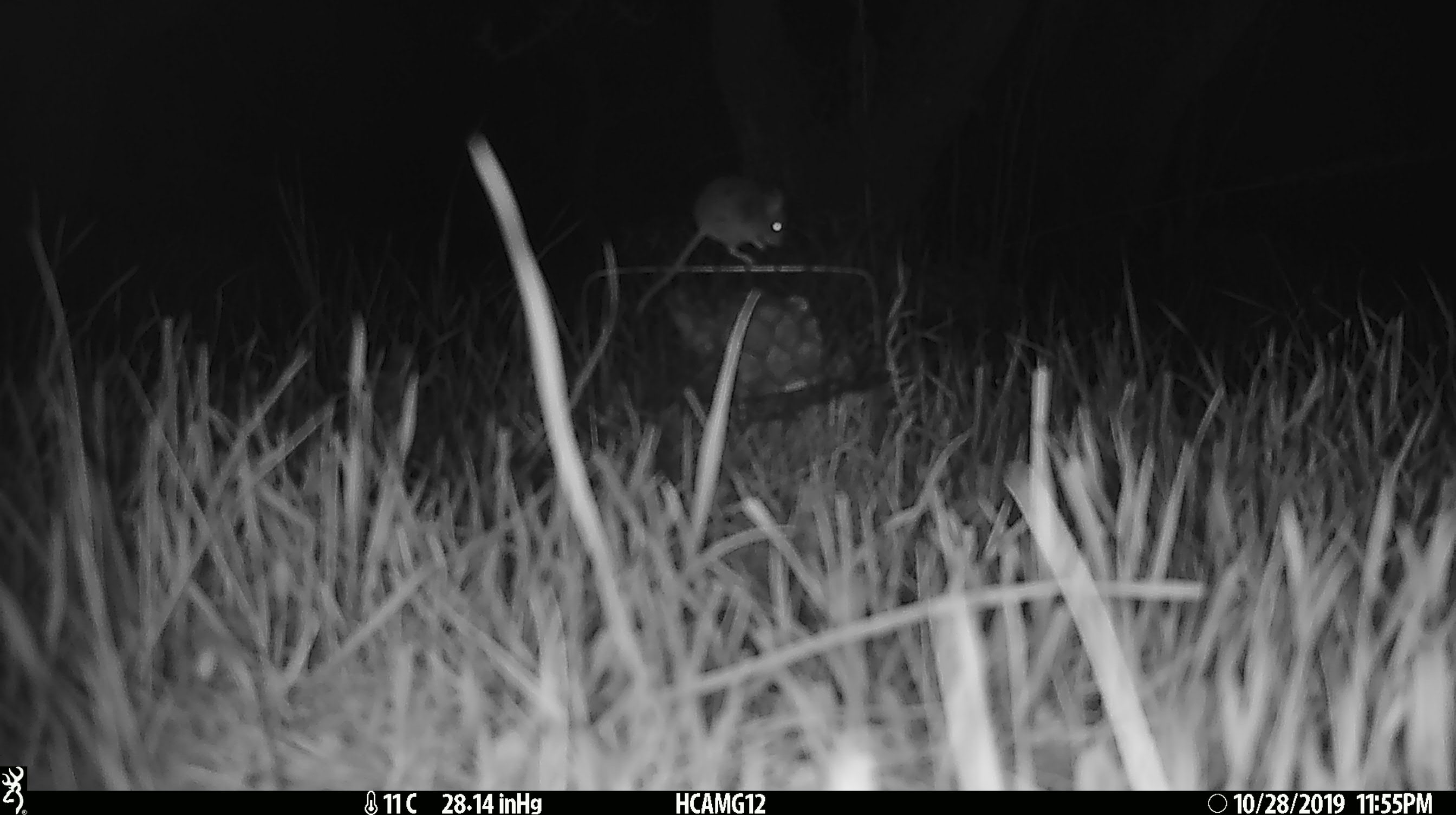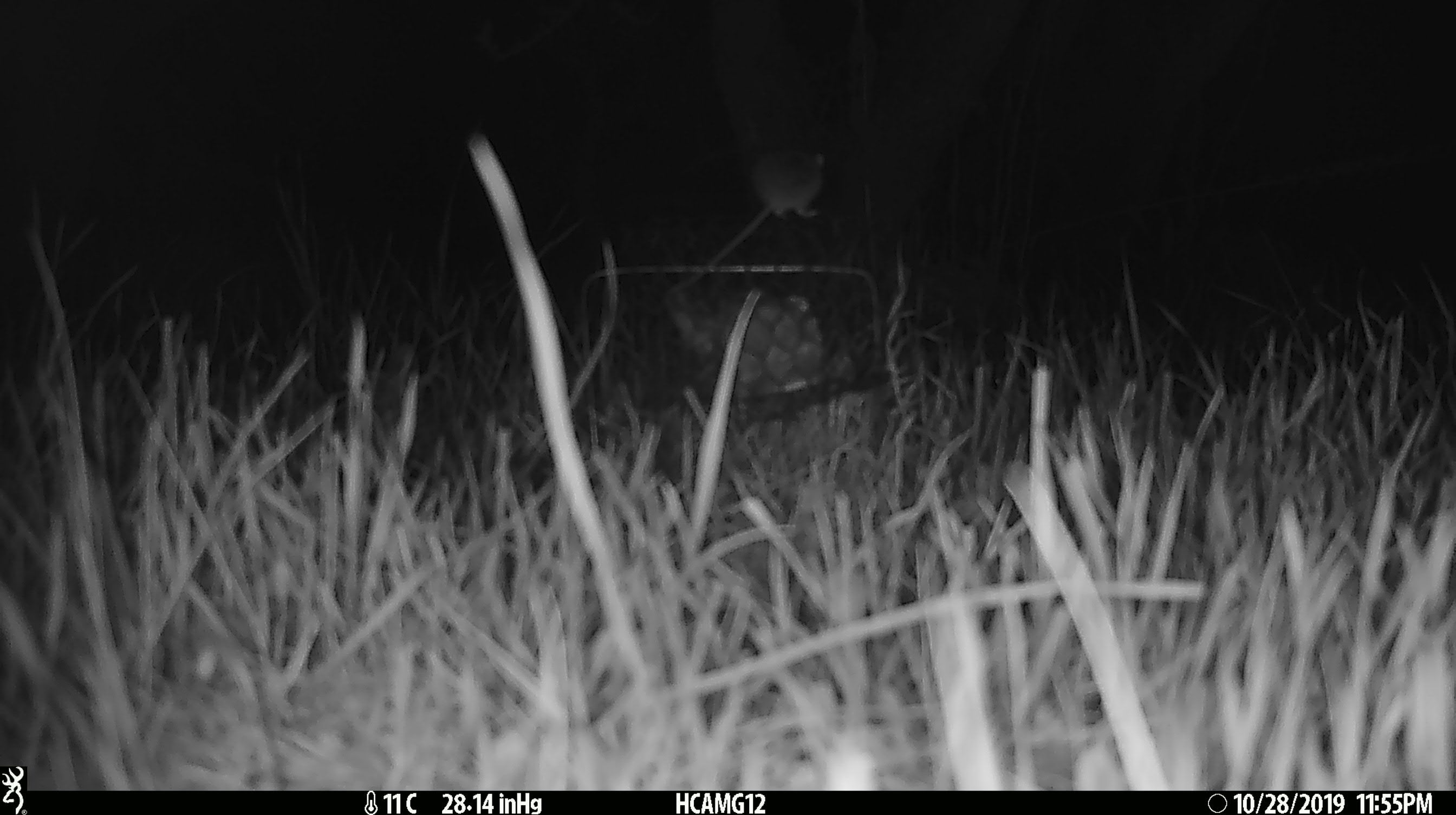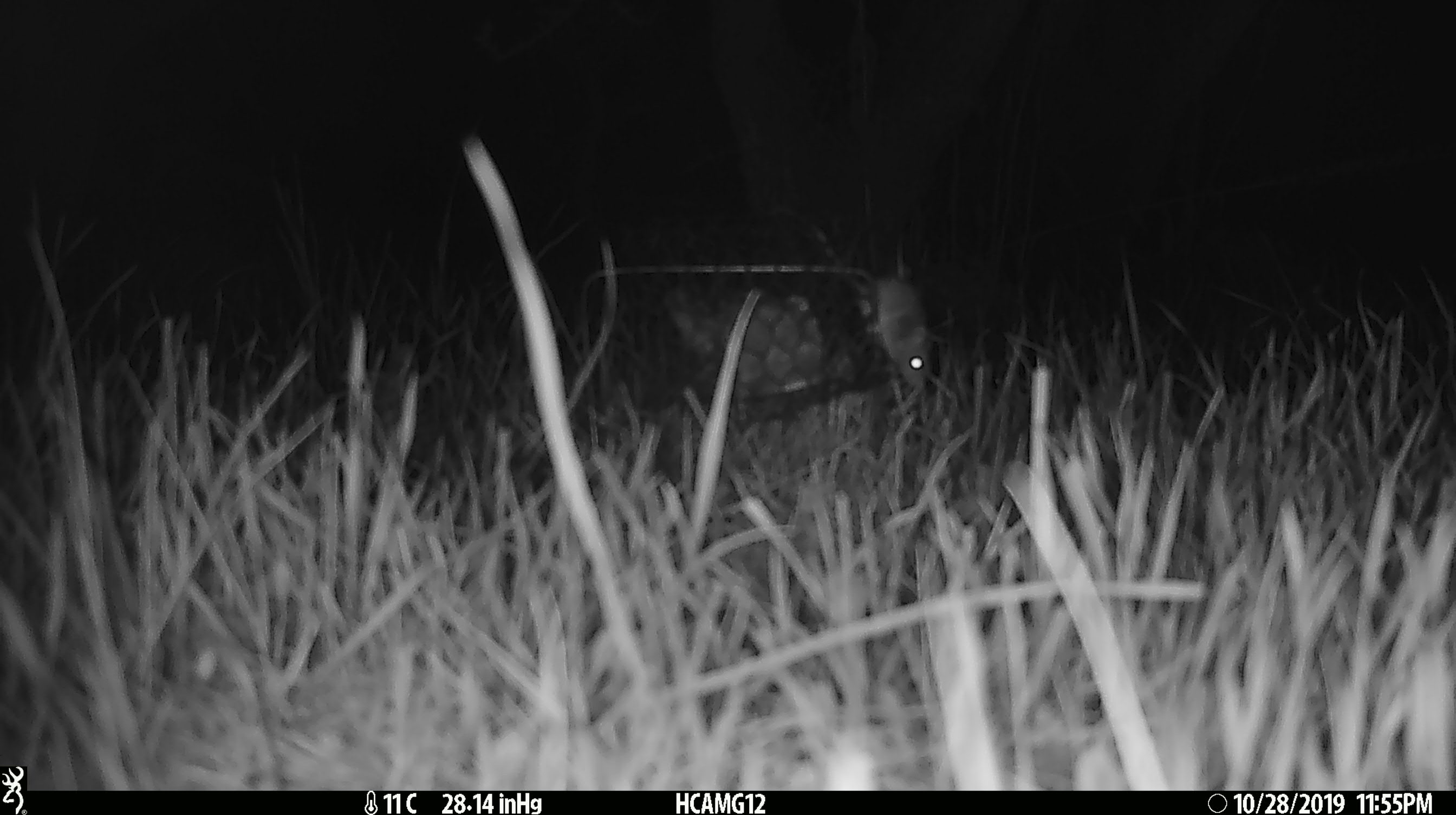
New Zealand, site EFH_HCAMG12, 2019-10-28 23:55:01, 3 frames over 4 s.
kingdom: Animalia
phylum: Chordata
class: Mammalia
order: Rodentia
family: Muridae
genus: Mus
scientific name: Mus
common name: mouse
Mouse (Mus).